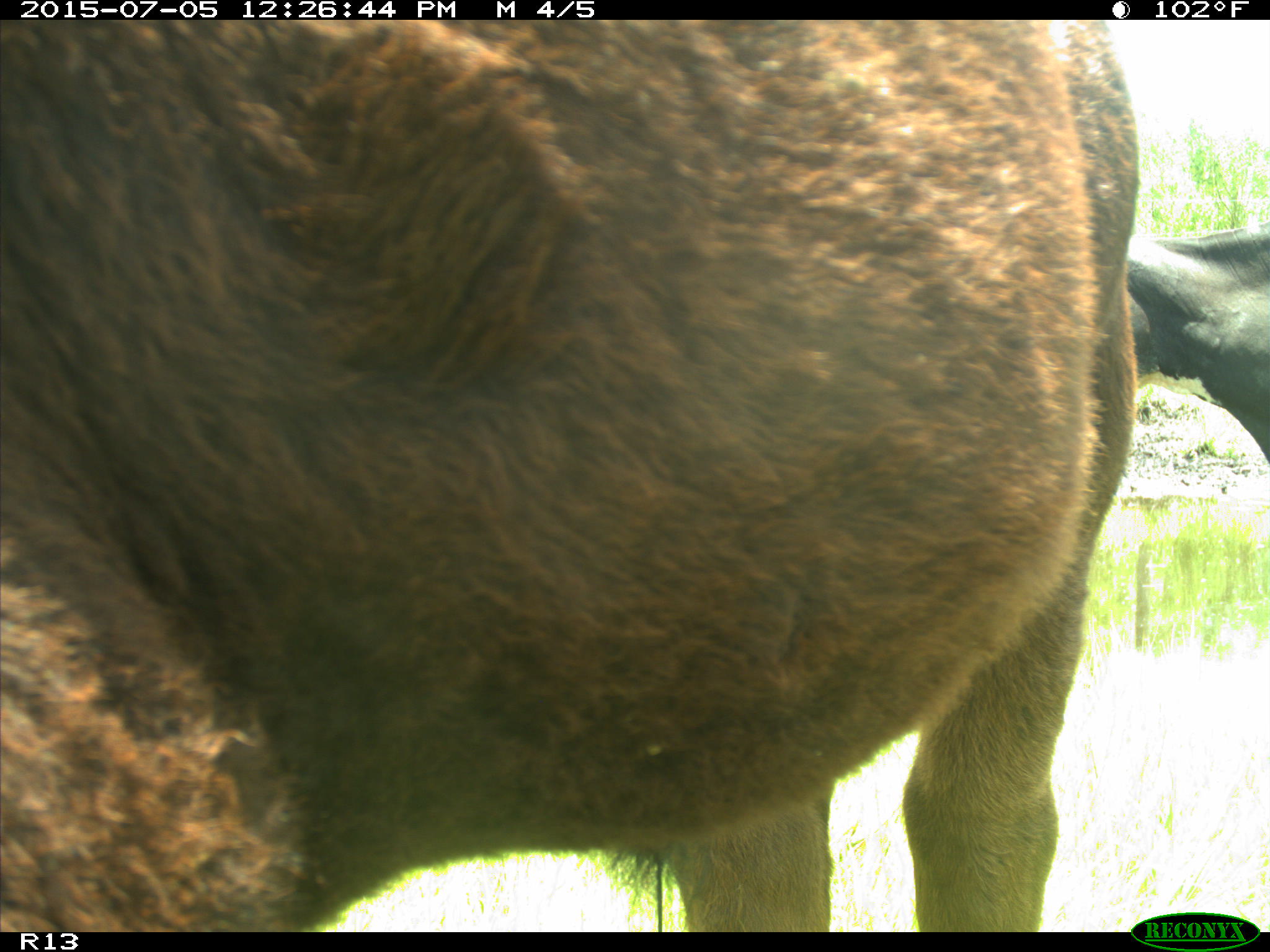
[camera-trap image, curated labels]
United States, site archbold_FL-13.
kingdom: Animalia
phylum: Chordata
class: Mammalia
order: Artiodactyla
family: Bovidae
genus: Bos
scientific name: Bos taurus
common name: domestic cow